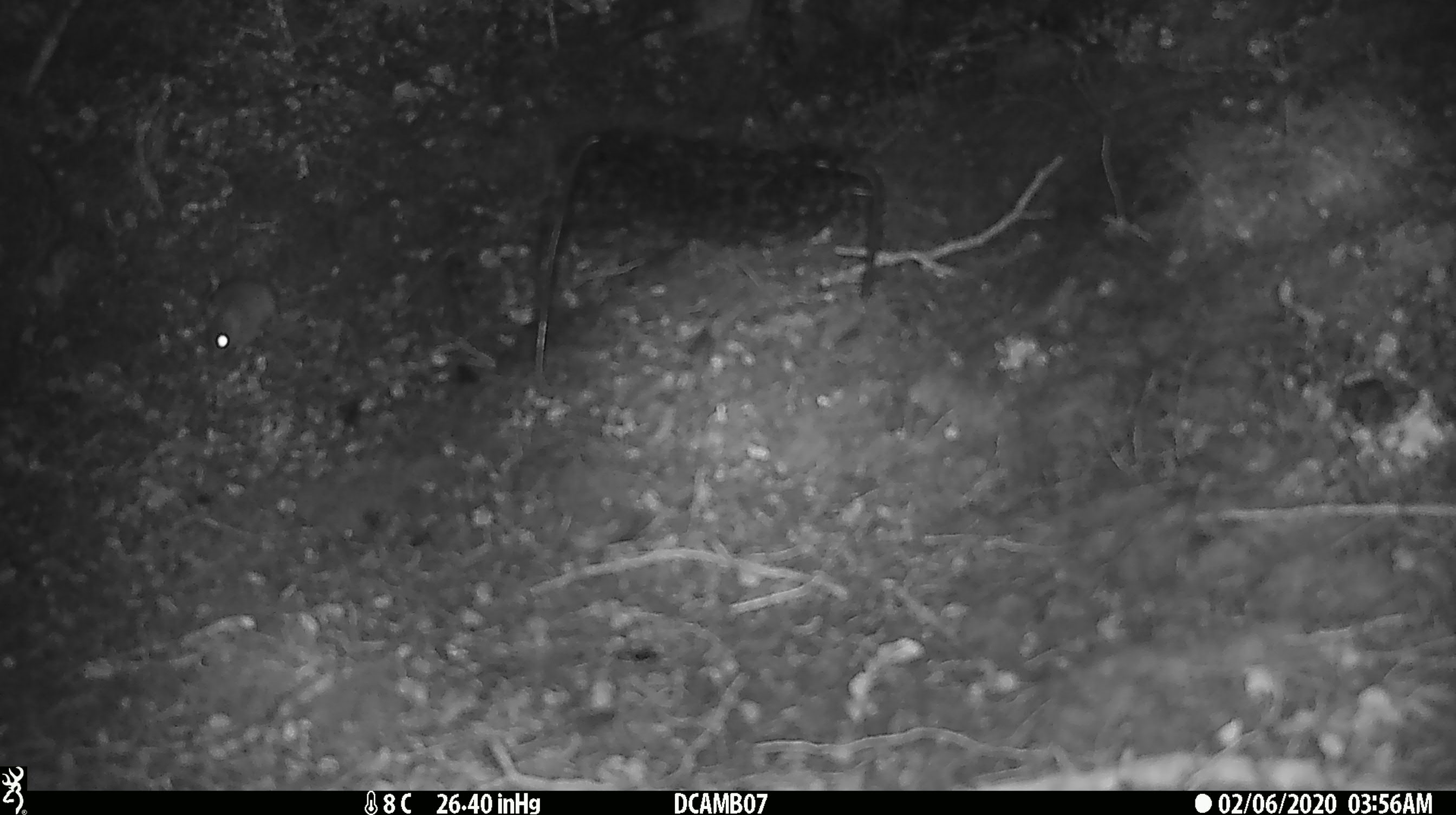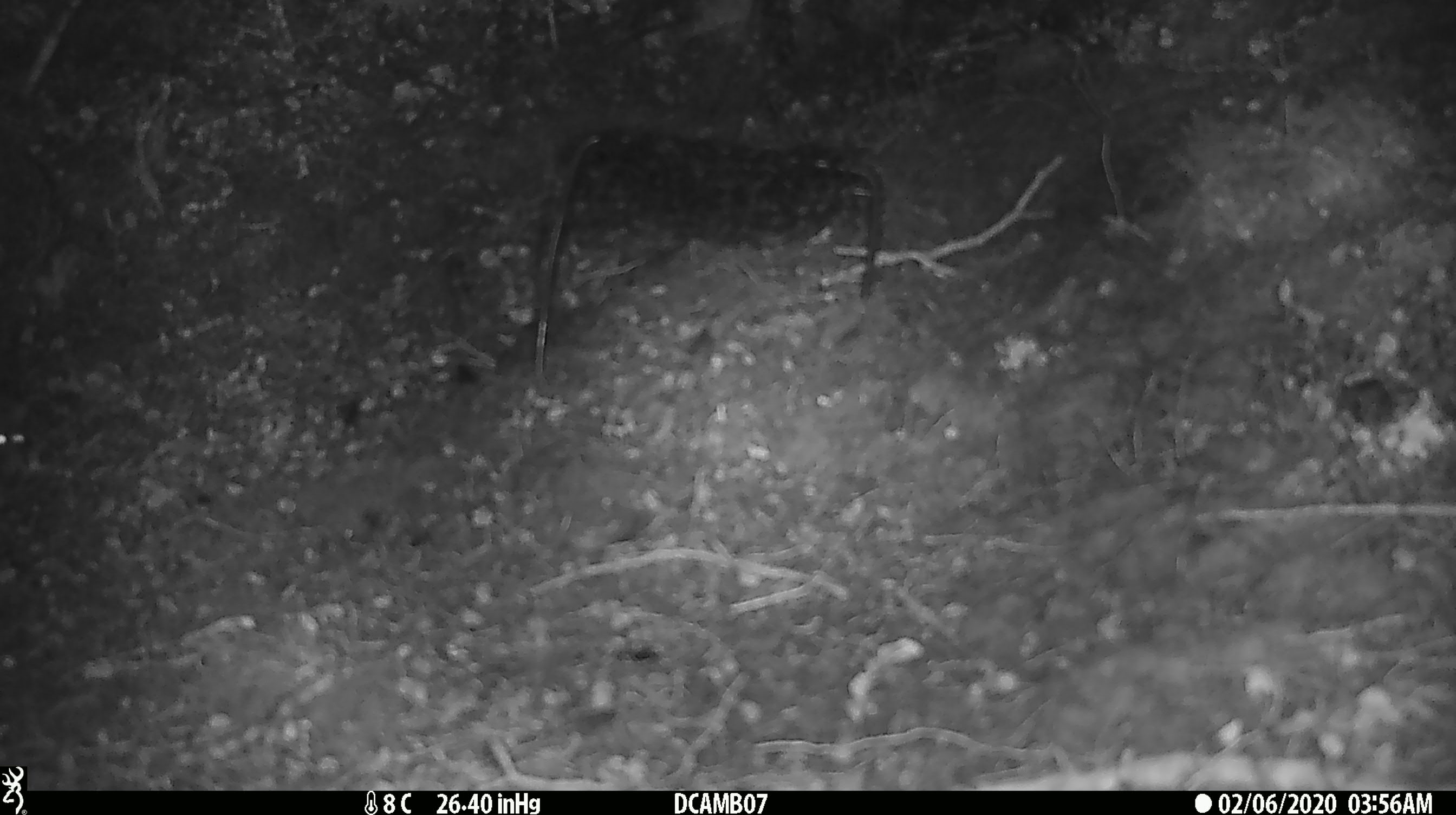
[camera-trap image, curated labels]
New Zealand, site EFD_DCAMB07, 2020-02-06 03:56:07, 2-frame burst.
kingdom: Animalia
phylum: Chordata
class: Mammalia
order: Rodentia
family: Muridae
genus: Mus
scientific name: Mus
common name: mouse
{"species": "mouse (Mus)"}